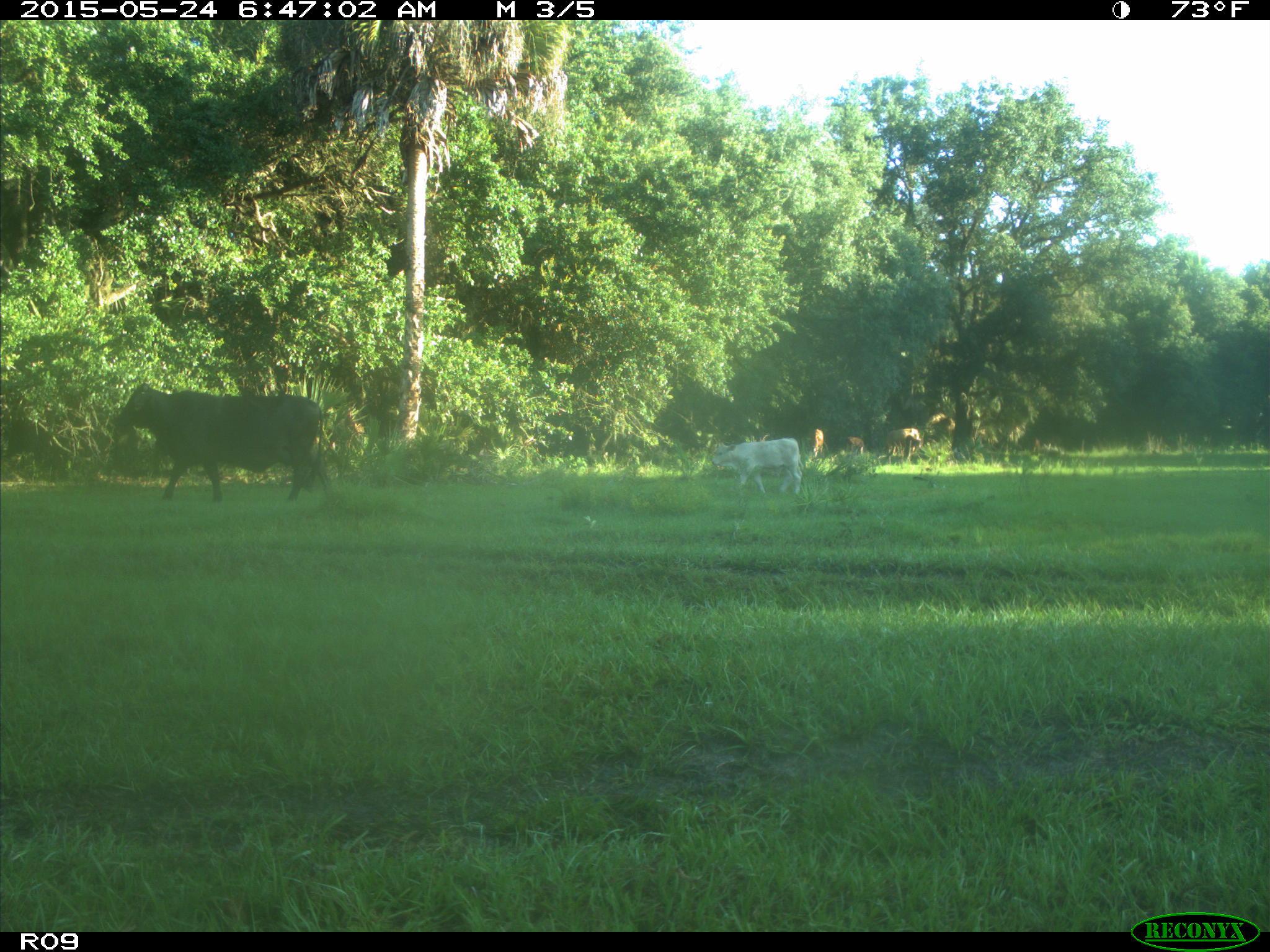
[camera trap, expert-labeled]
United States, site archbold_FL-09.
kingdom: Animalia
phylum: Chordata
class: Mammalia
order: Artiodactyla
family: Bovidae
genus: Bos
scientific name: Bos taurus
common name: domestic cow